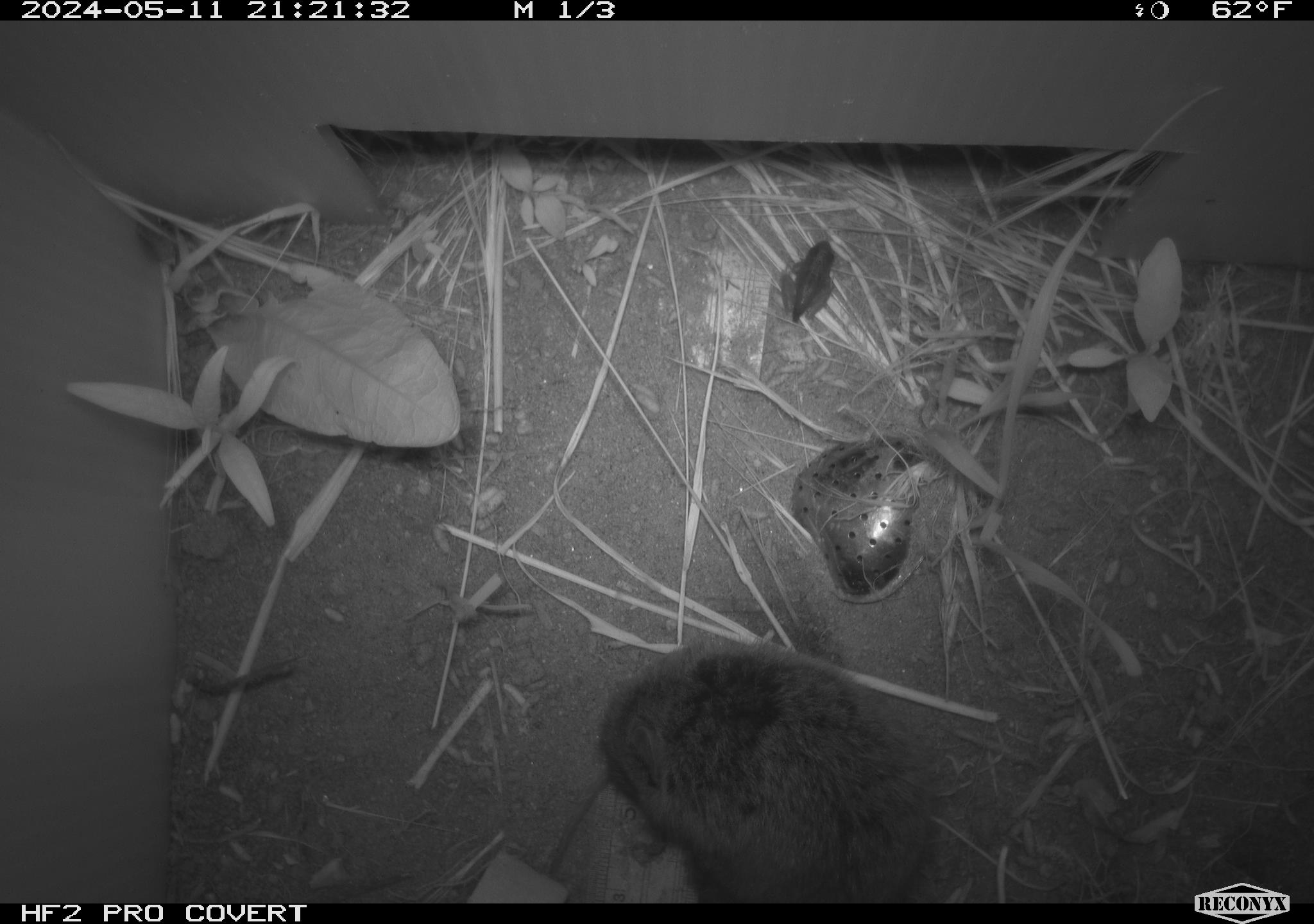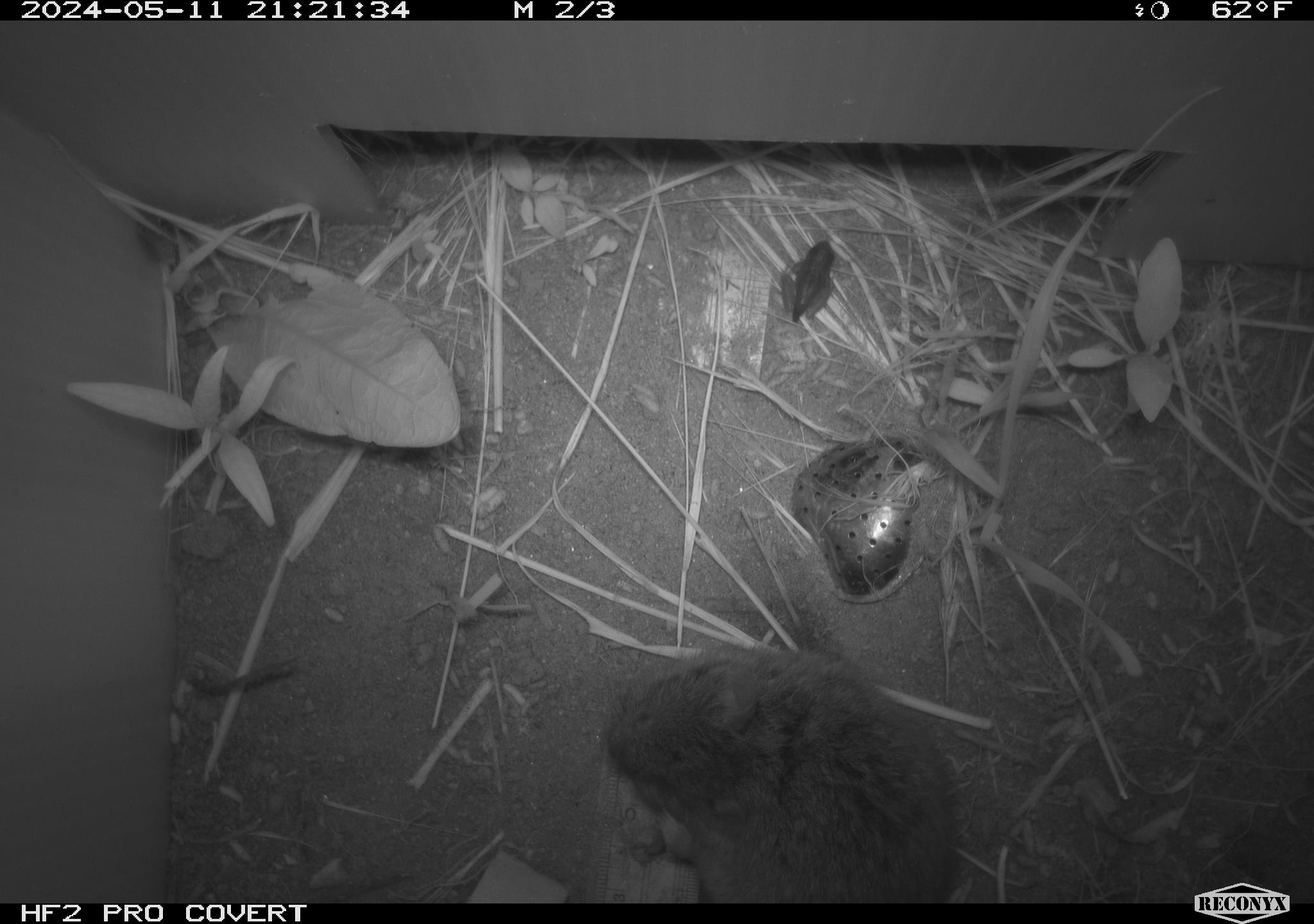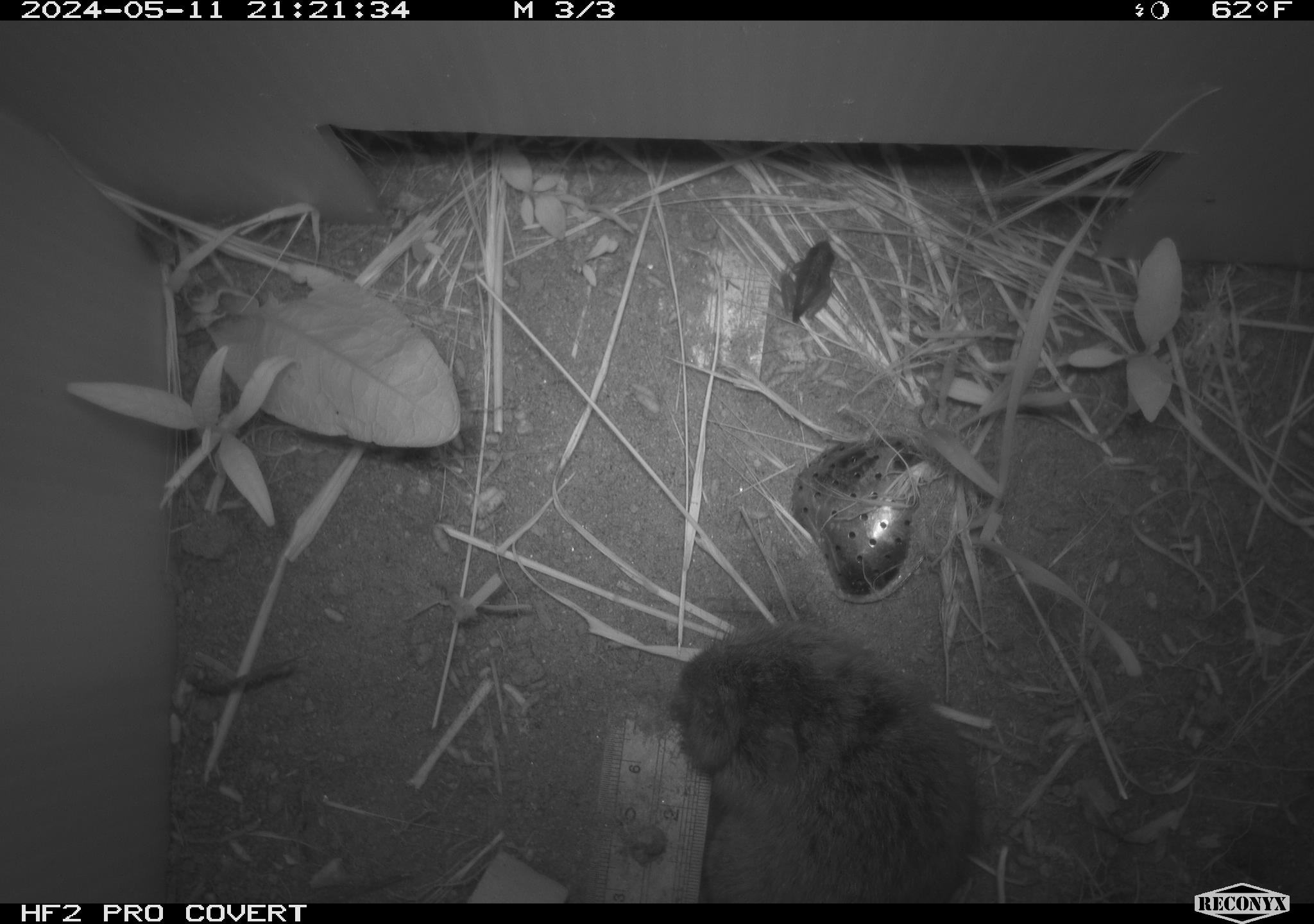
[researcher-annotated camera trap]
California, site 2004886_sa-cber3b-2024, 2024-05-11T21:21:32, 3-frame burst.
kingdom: Animalia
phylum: Chordata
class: Mammalia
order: Rodentia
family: Cricetidae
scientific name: Arvicolinae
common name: voles, lemmings, and muskrats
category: arvicolinae subfamily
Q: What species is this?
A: Arvicolinae subfamily (voles, lemmings, and muskrats) (Arvicolinae).